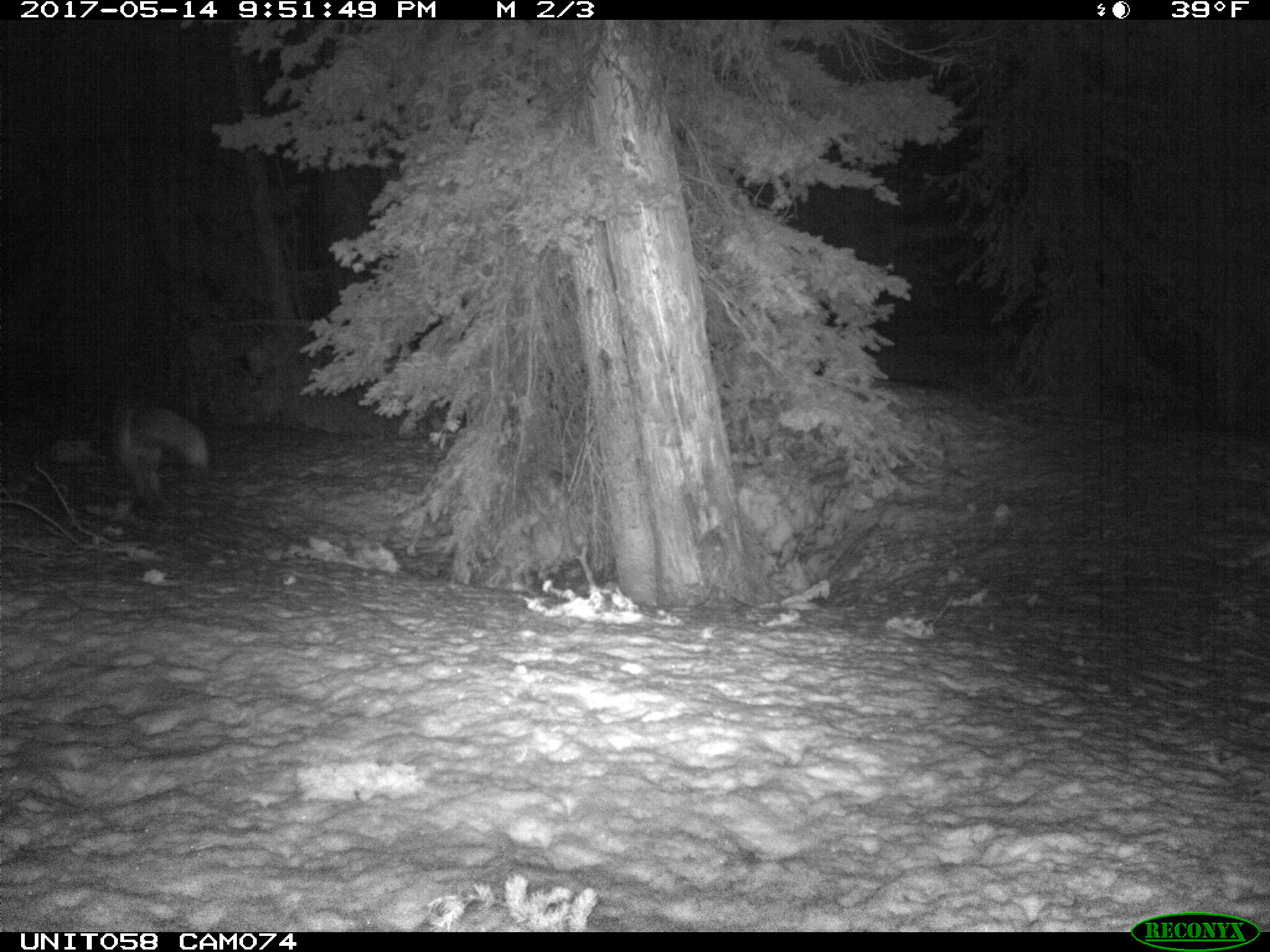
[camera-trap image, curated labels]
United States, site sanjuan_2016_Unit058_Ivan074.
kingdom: Animalia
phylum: Chordata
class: Mammalia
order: Carnivora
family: Canidae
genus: Vulpes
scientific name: Vulpes vulpes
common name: red fox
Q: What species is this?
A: Vulpes vulpes (red fox).